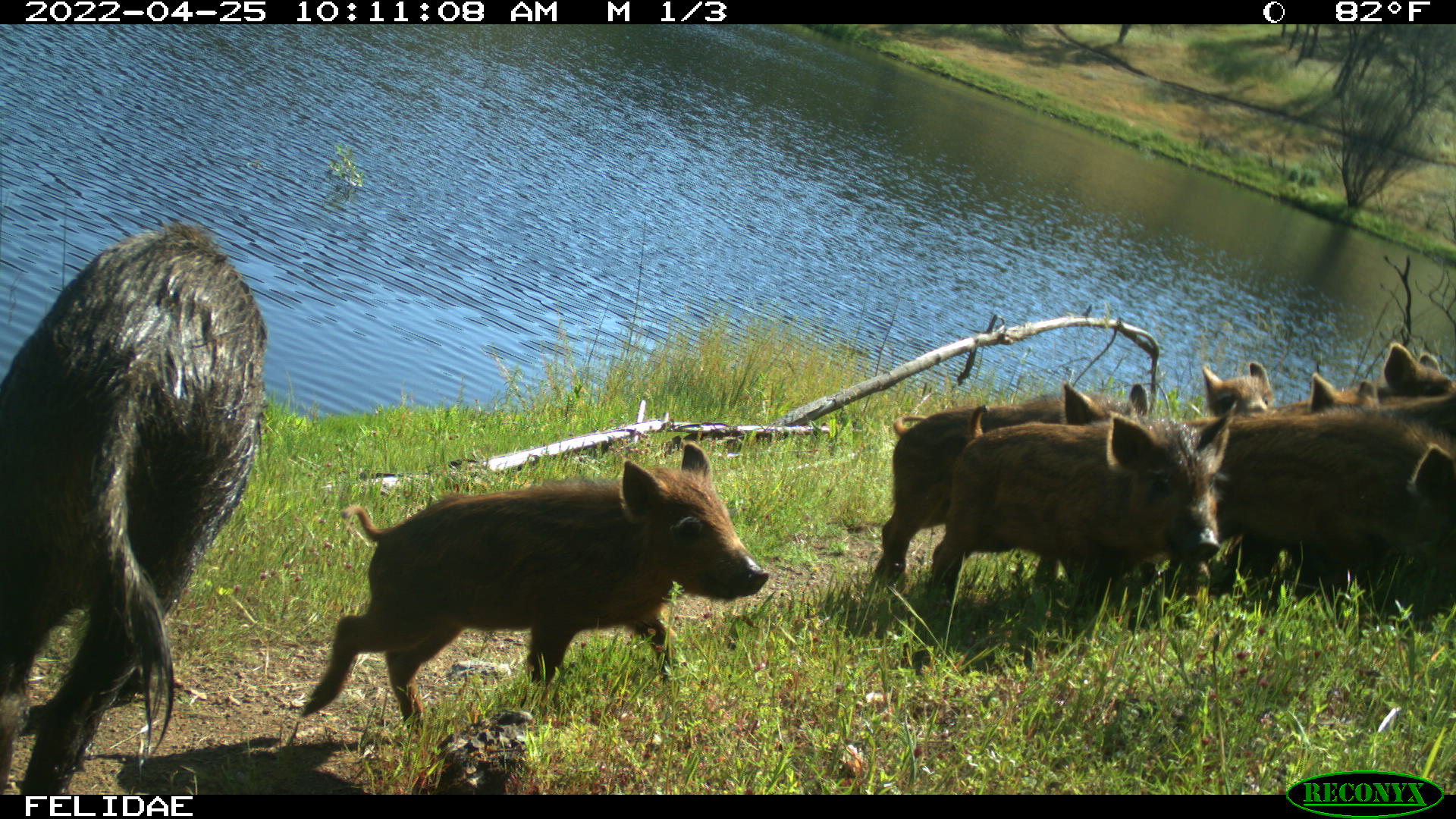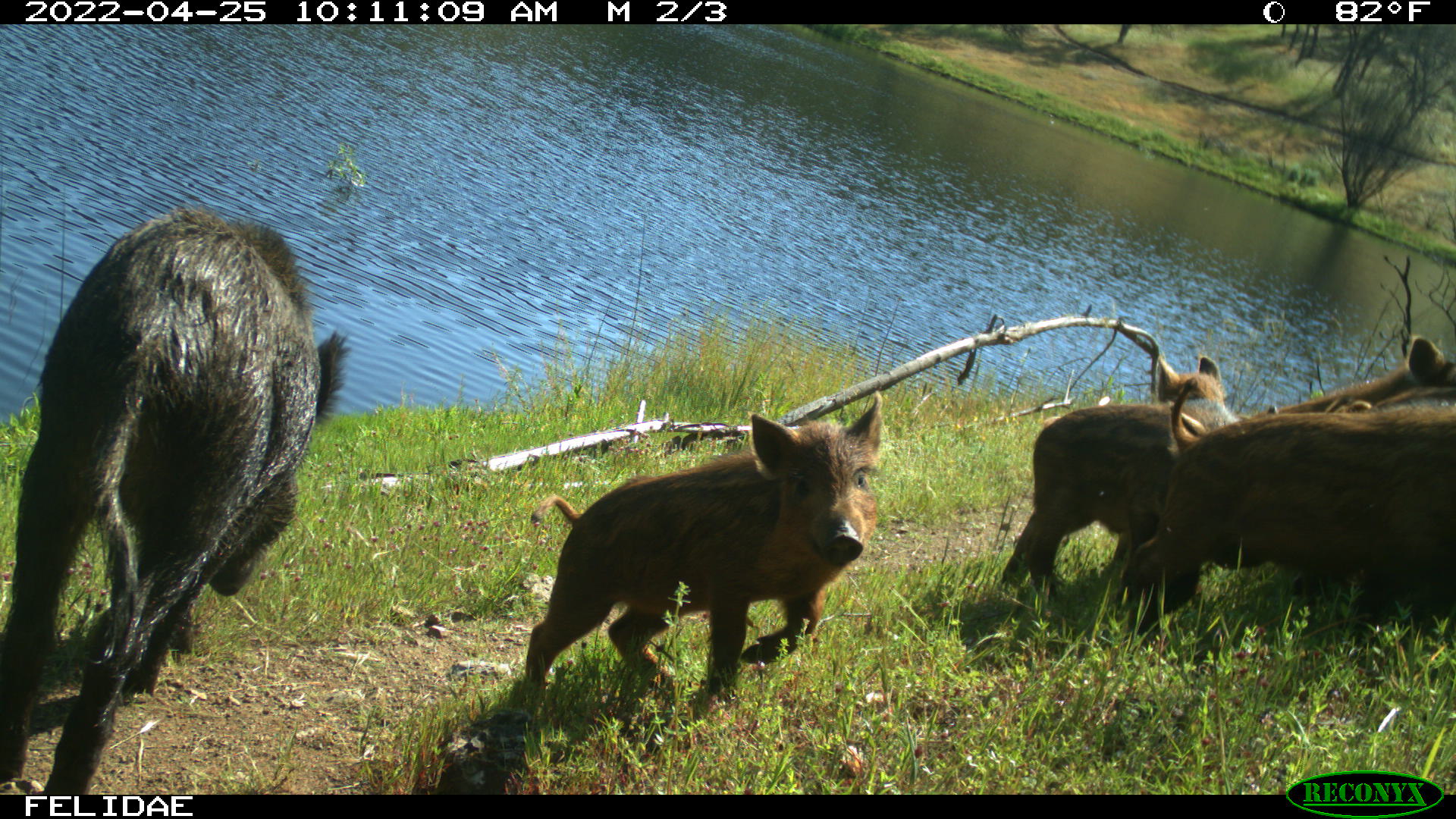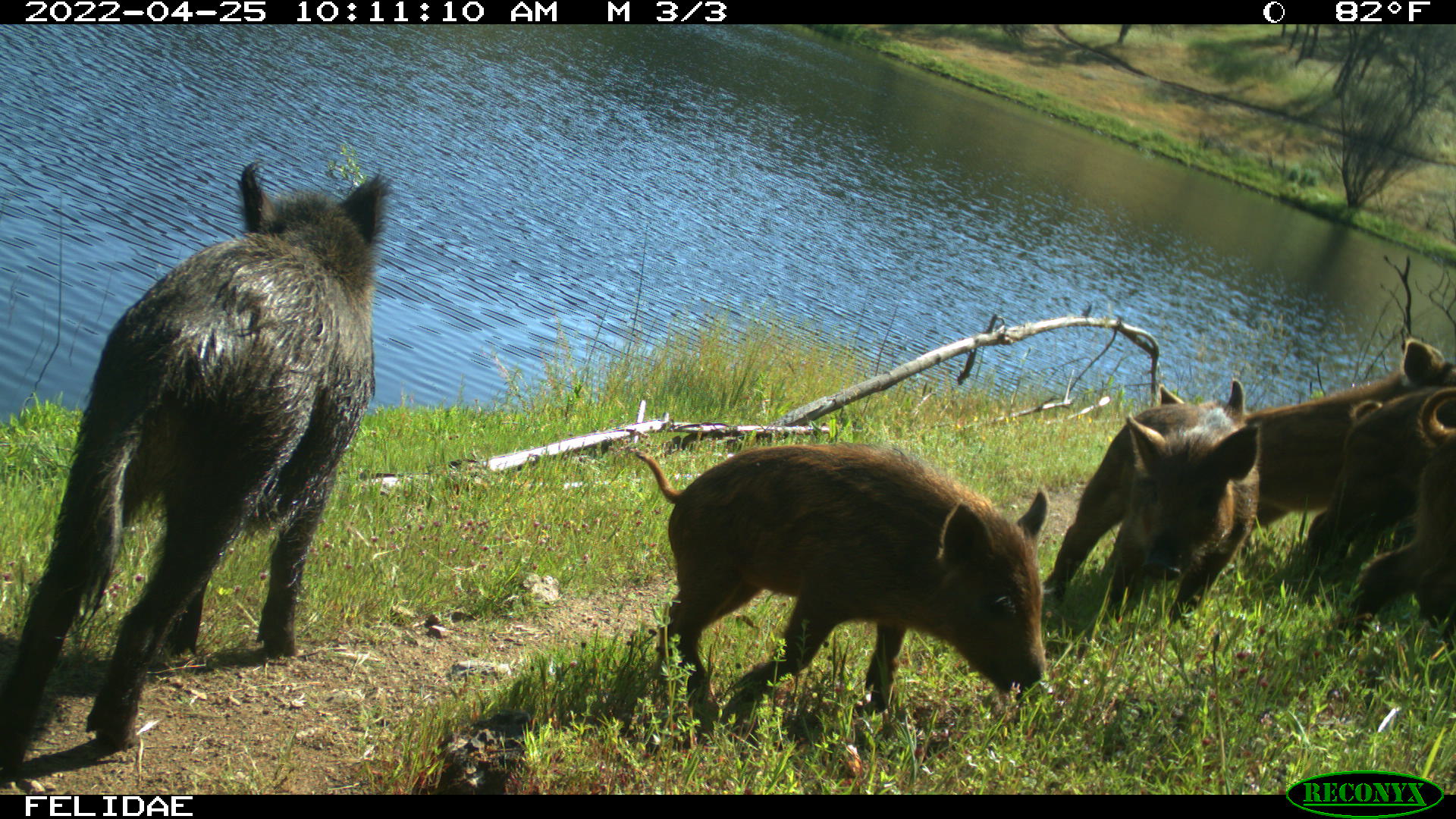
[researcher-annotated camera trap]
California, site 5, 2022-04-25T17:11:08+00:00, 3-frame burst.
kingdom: Animalia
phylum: Chordata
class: Mammalia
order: Artiodactyla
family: Suidae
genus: Sus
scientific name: Sus scrofa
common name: wild boar